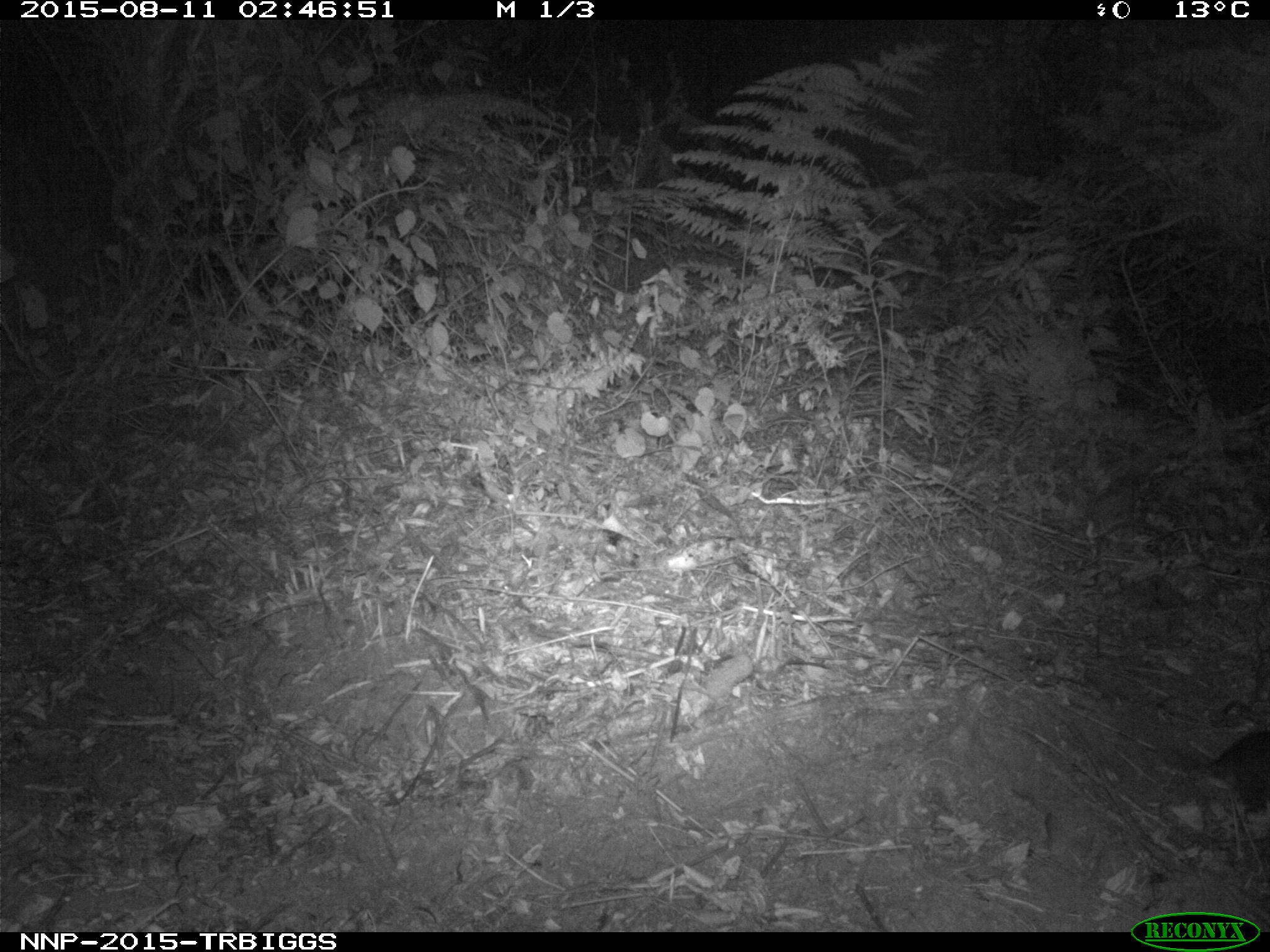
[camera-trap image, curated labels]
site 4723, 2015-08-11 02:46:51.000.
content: unidentified animal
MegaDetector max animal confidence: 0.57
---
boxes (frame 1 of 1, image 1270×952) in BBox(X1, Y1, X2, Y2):
unidentifiable: BBox(1189, 726, 1266, 888)